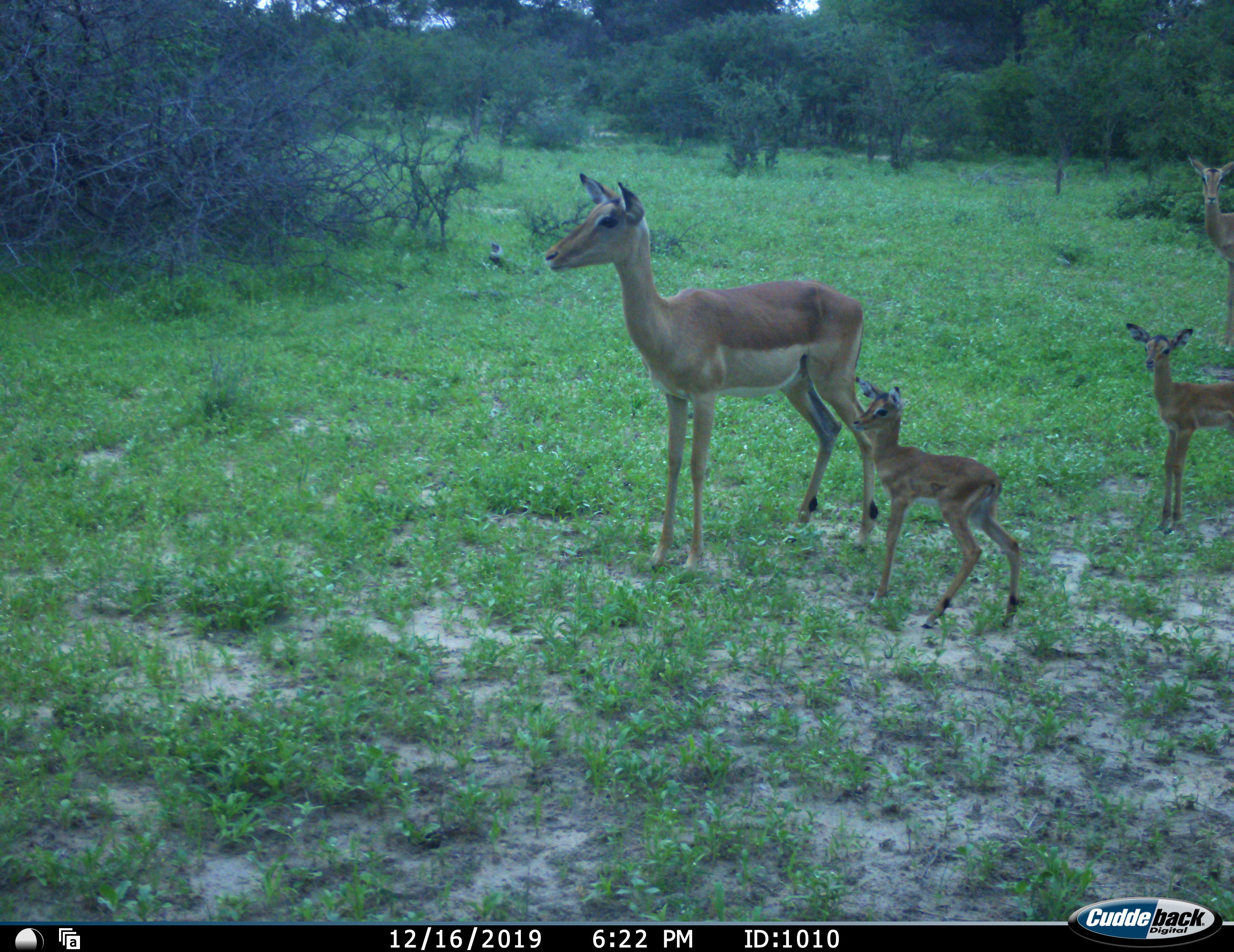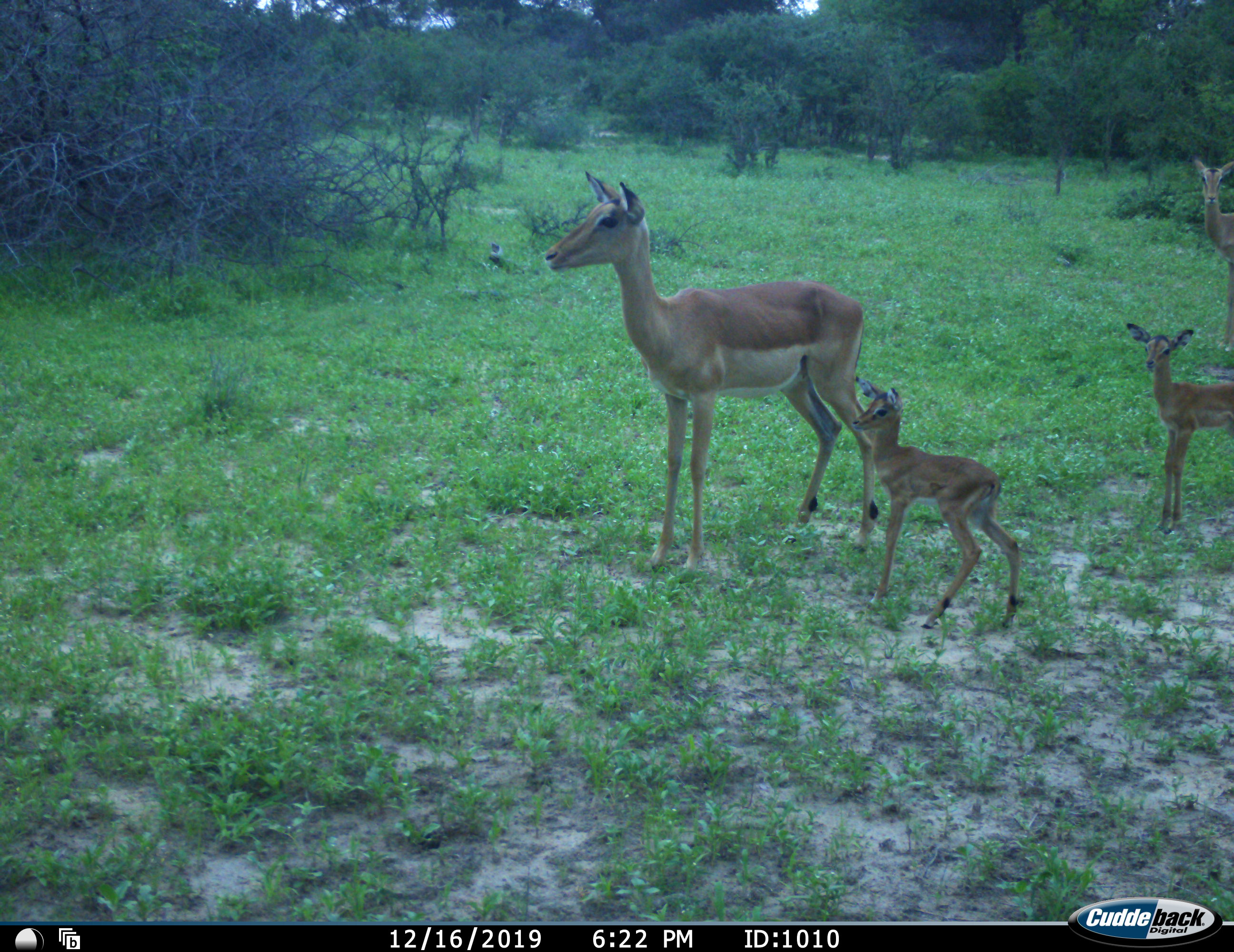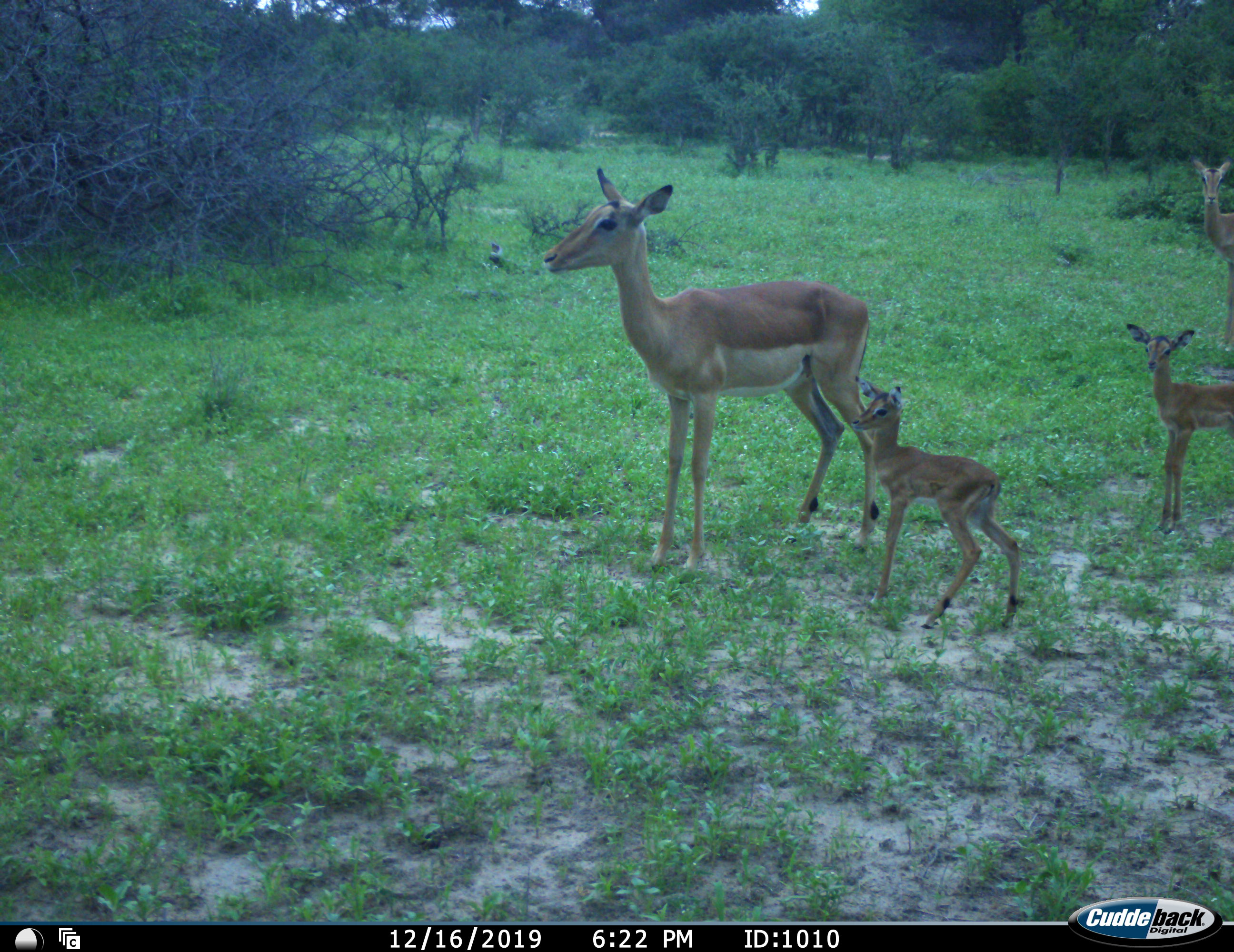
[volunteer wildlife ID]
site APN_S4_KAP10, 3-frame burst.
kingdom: Animalia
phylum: Chordata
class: Mammalia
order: Artiodactyla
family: Bovidae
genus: Aepyceros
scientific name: Aepyceros melampus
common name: impala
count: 4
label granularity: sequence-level